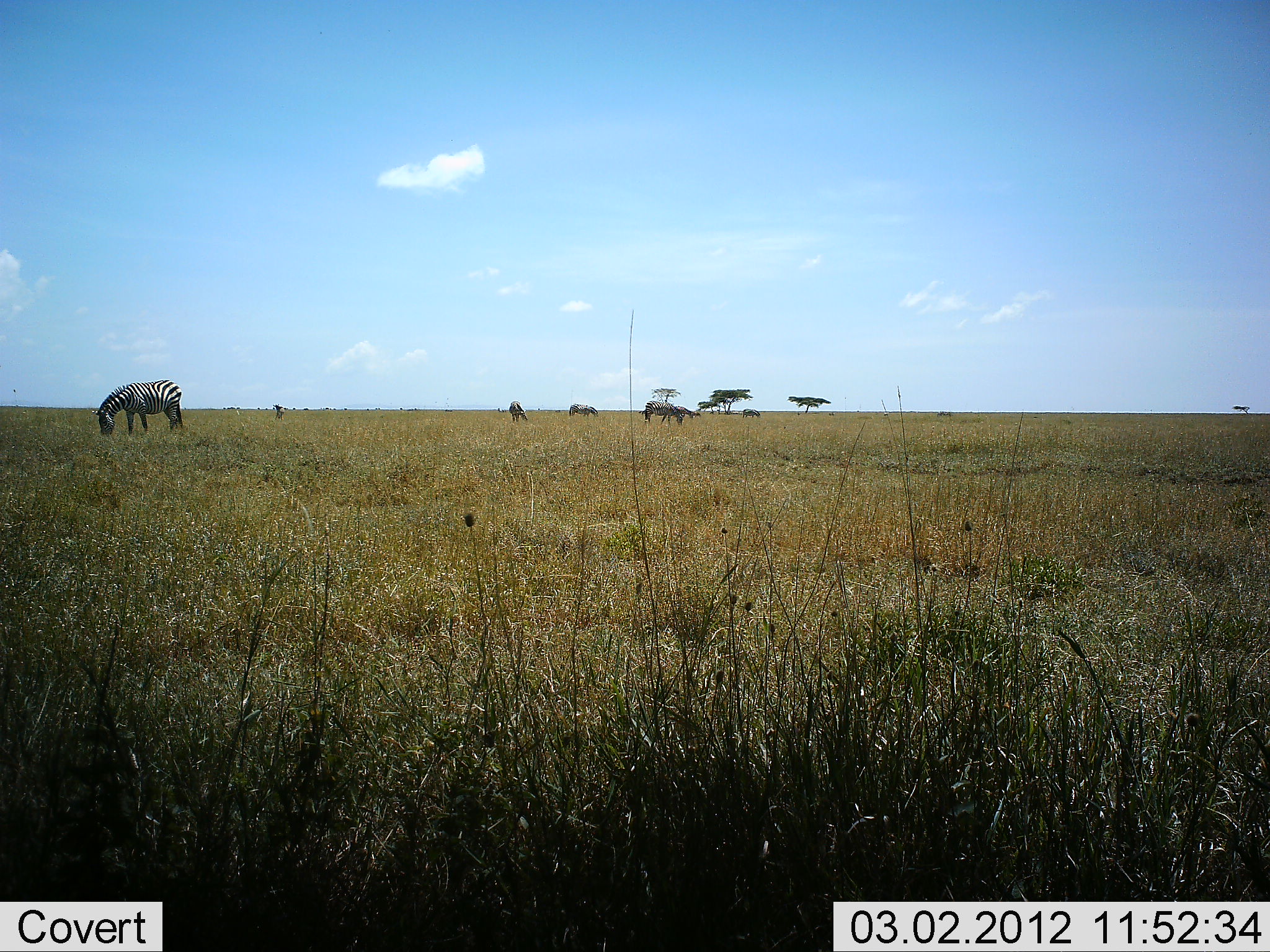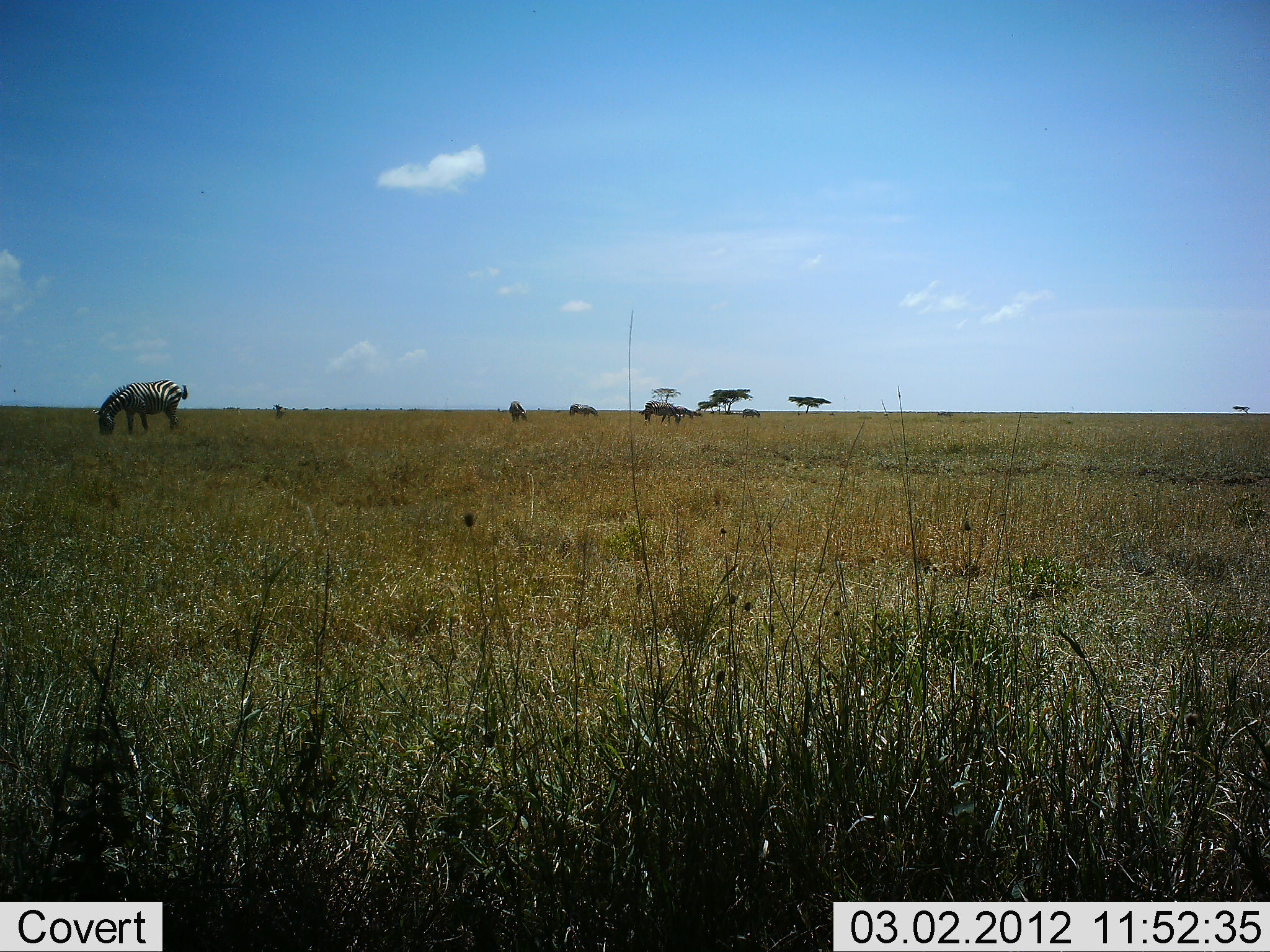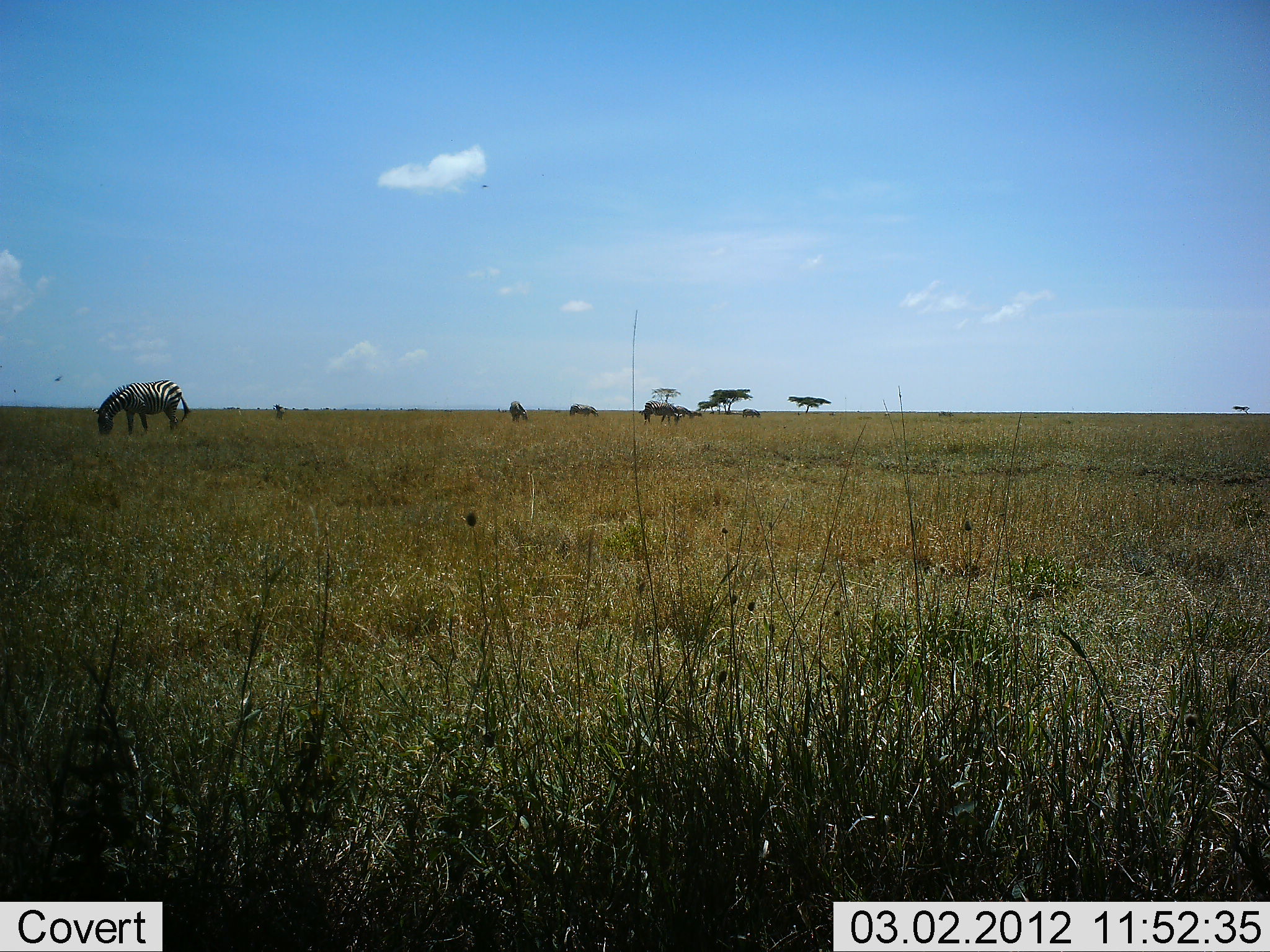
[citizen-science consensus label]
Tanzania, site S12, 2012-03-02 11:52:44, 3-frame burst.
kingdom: Animalia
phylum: Chordata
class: Mammalia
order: Perissodactyla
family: Equidae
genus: Equus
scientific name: Equus quagga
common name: plains zebra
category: zebra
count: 1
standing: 42%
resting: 0%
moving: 0%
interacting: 0%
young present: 0%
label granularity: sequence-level